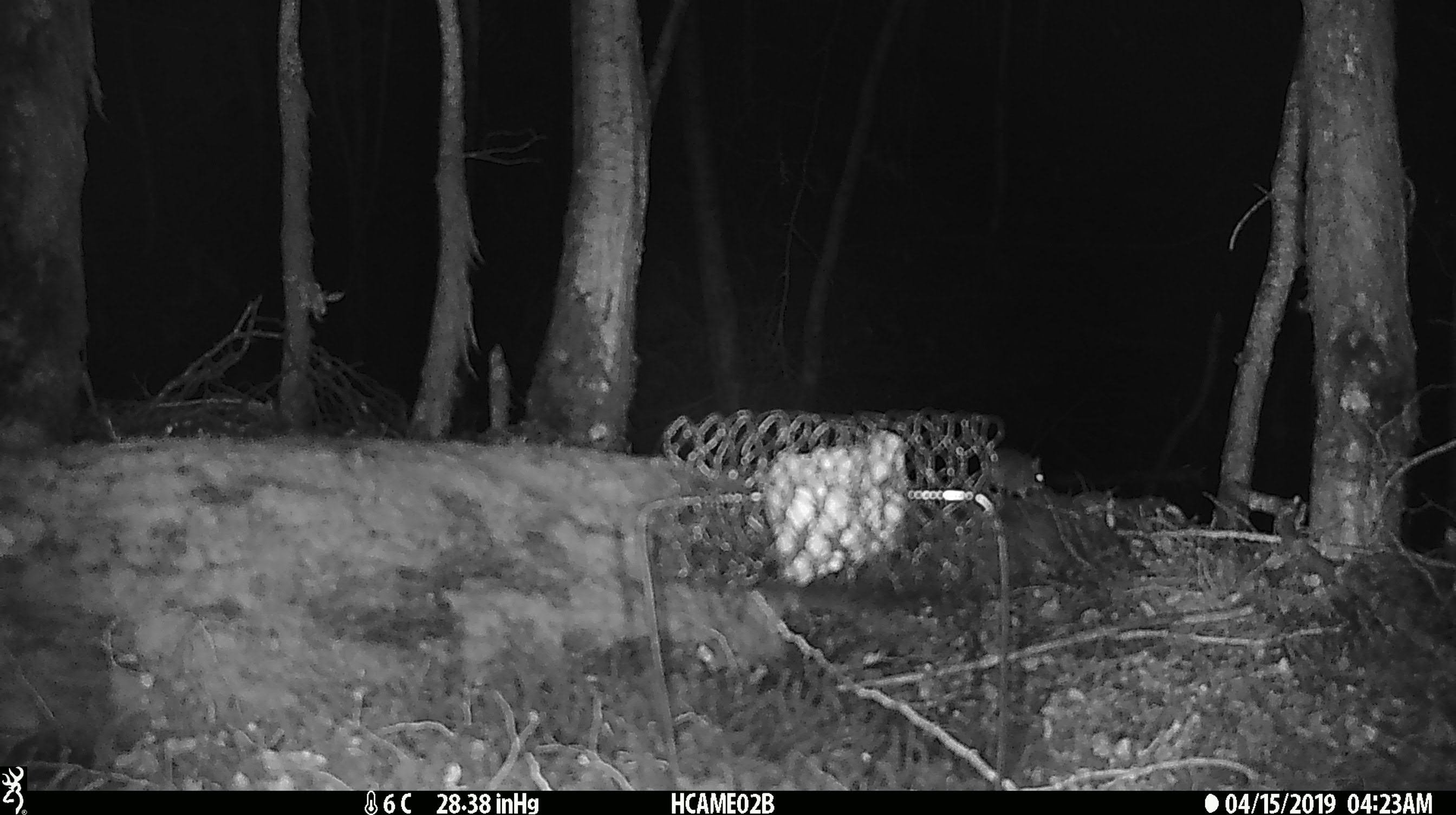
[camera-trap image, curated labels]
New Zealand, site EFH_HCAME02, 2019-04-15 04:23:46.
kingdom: Animalia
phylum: Chordata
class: Mammalia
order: Rodentia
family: Muridae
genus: Mus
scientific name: Mus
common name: mouse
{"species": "mouse (Mus)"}